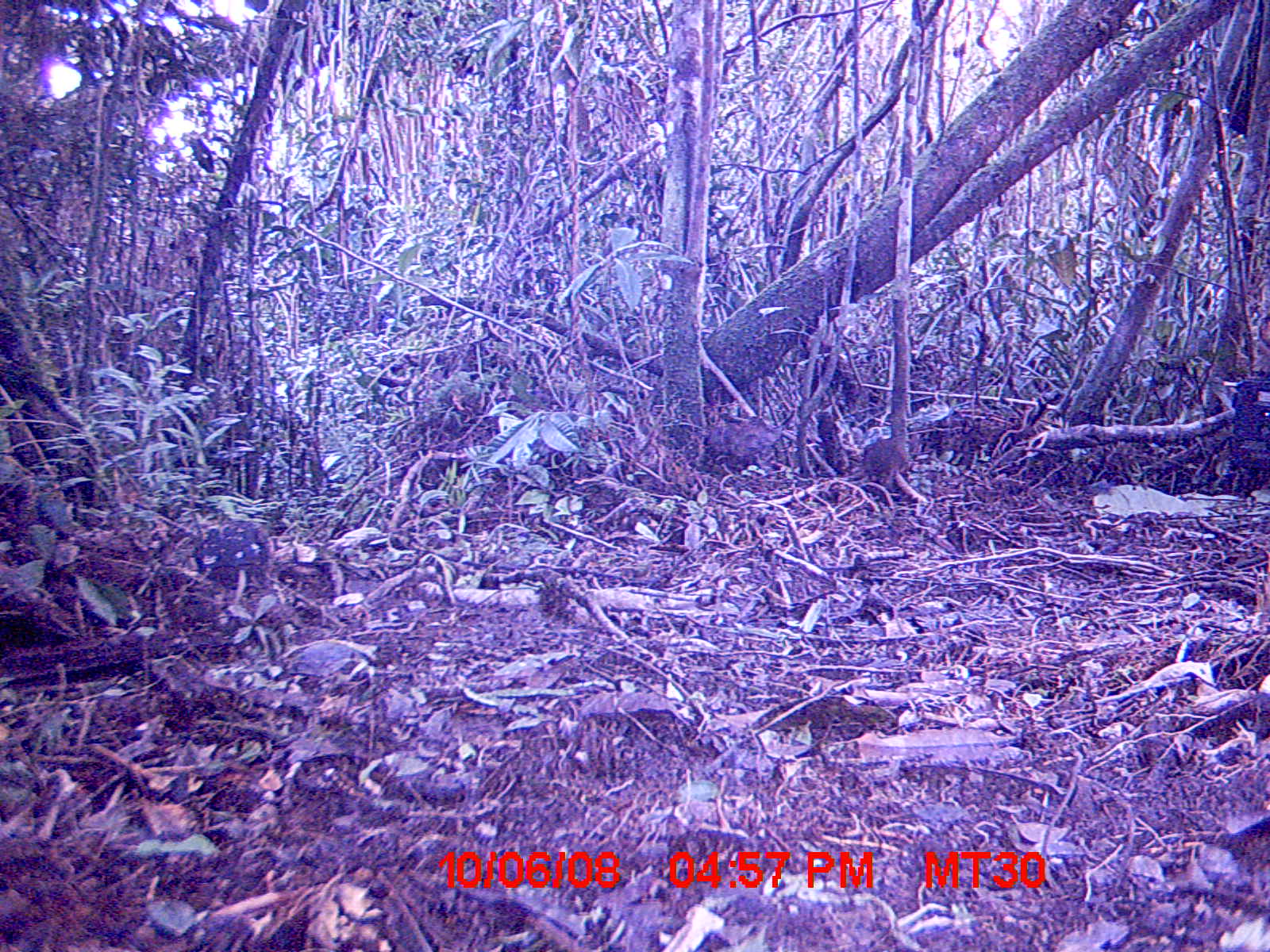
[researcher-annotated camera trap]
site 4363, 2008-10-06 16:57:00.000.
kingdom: Animalia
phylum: Chordata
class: Mammalia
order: Rodentia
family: Muridae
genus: Rattus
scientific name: Rattus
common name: rodent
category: unknown rat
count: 1